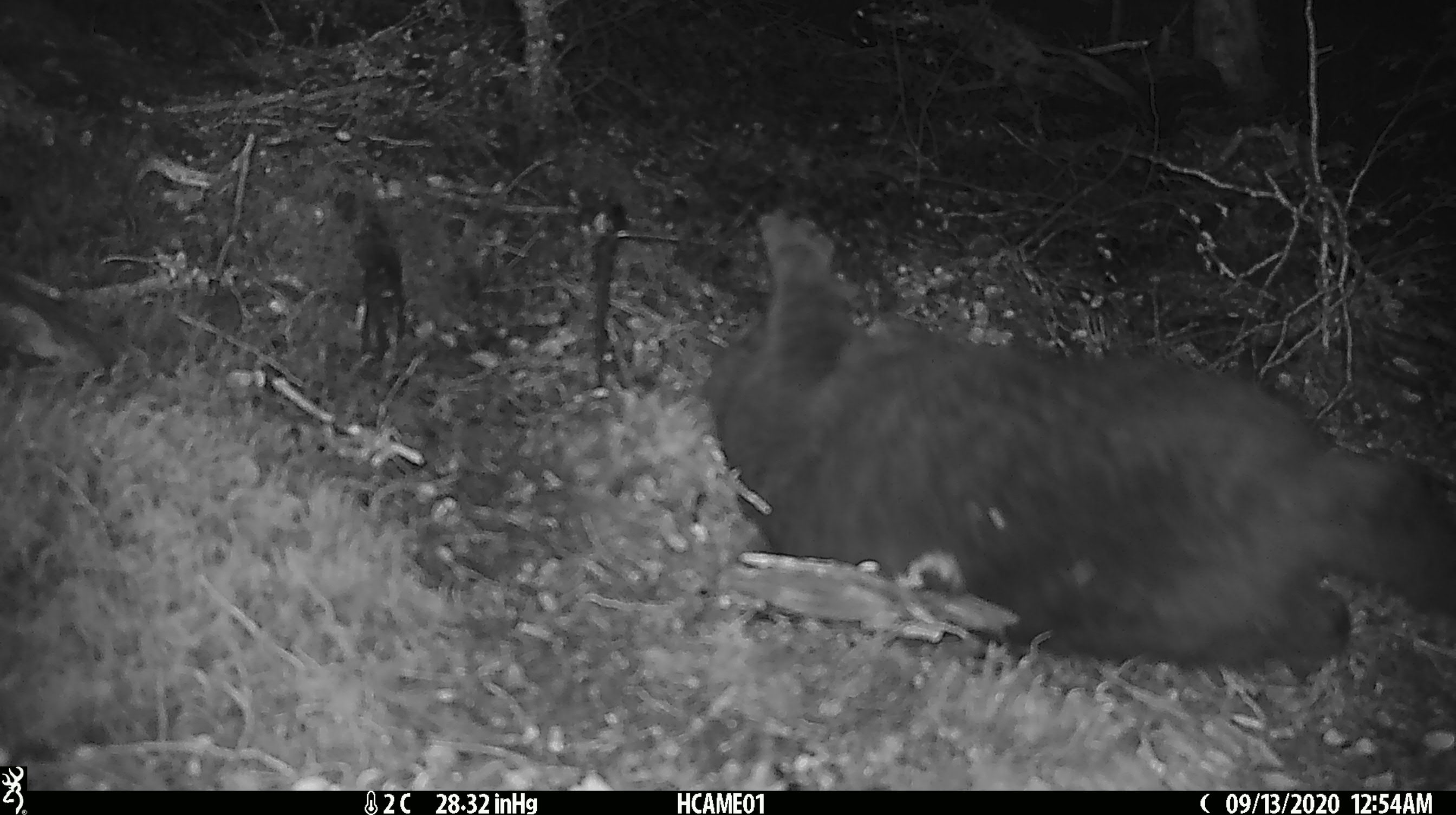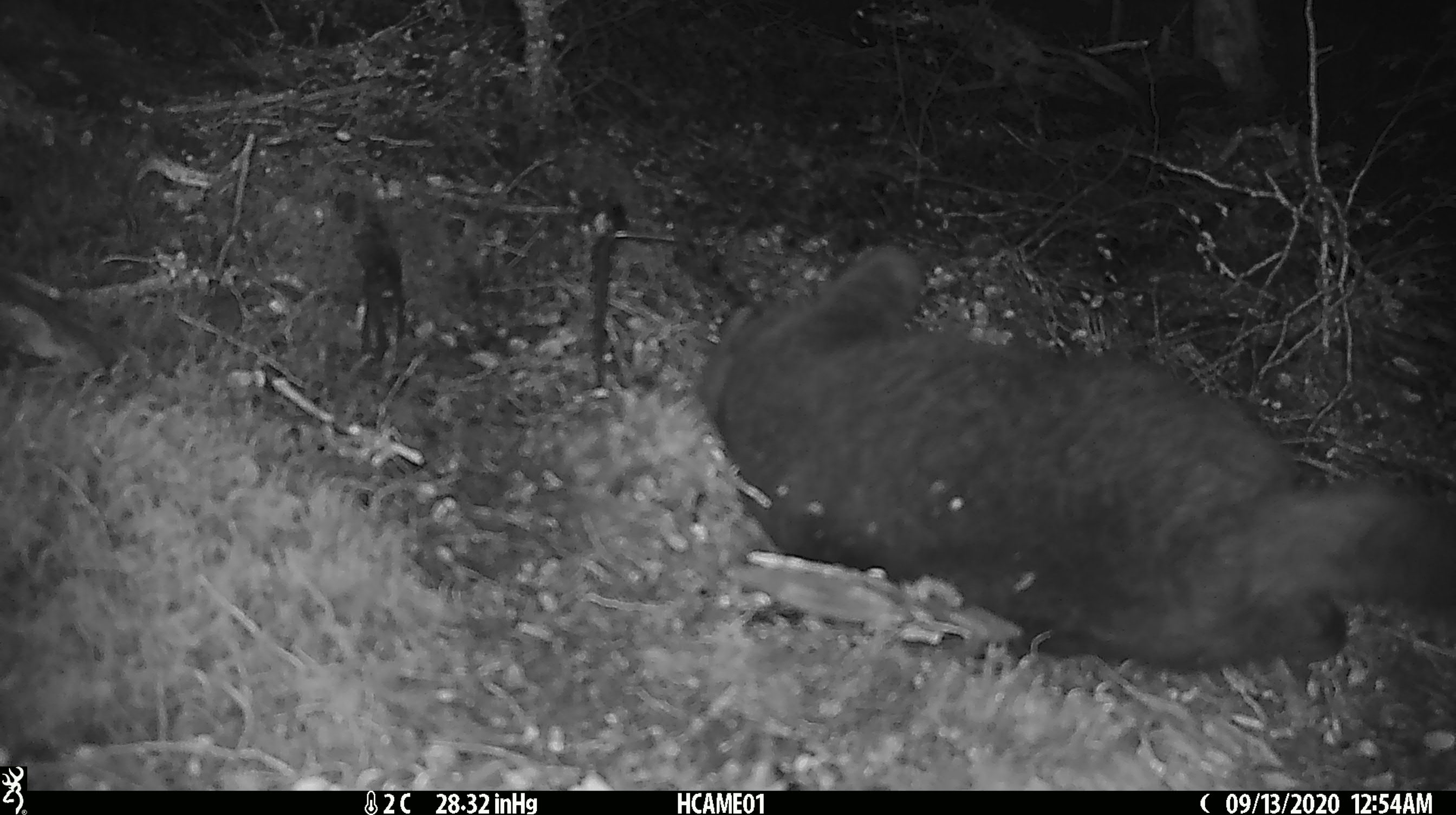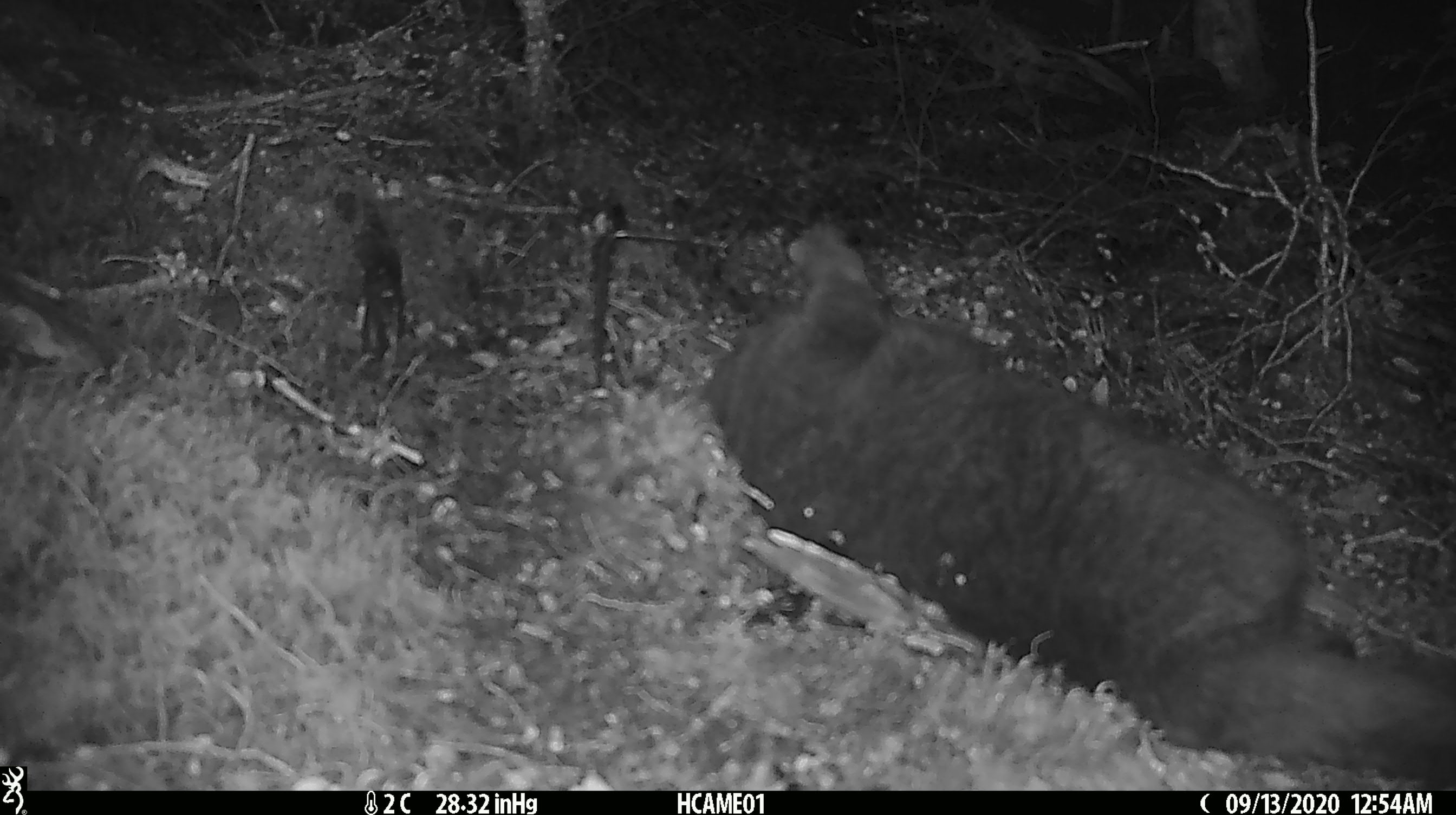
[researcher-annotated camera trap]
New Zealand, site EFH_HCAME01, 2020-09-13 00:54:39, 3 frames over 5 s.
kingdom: Animalia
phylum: Chordata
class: Mammalia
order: Carnivora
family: Felidae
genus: Felis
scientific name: Felis catus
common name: domestic cat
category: cat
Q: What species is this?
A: Cat (domestic cat) (Felis catus).